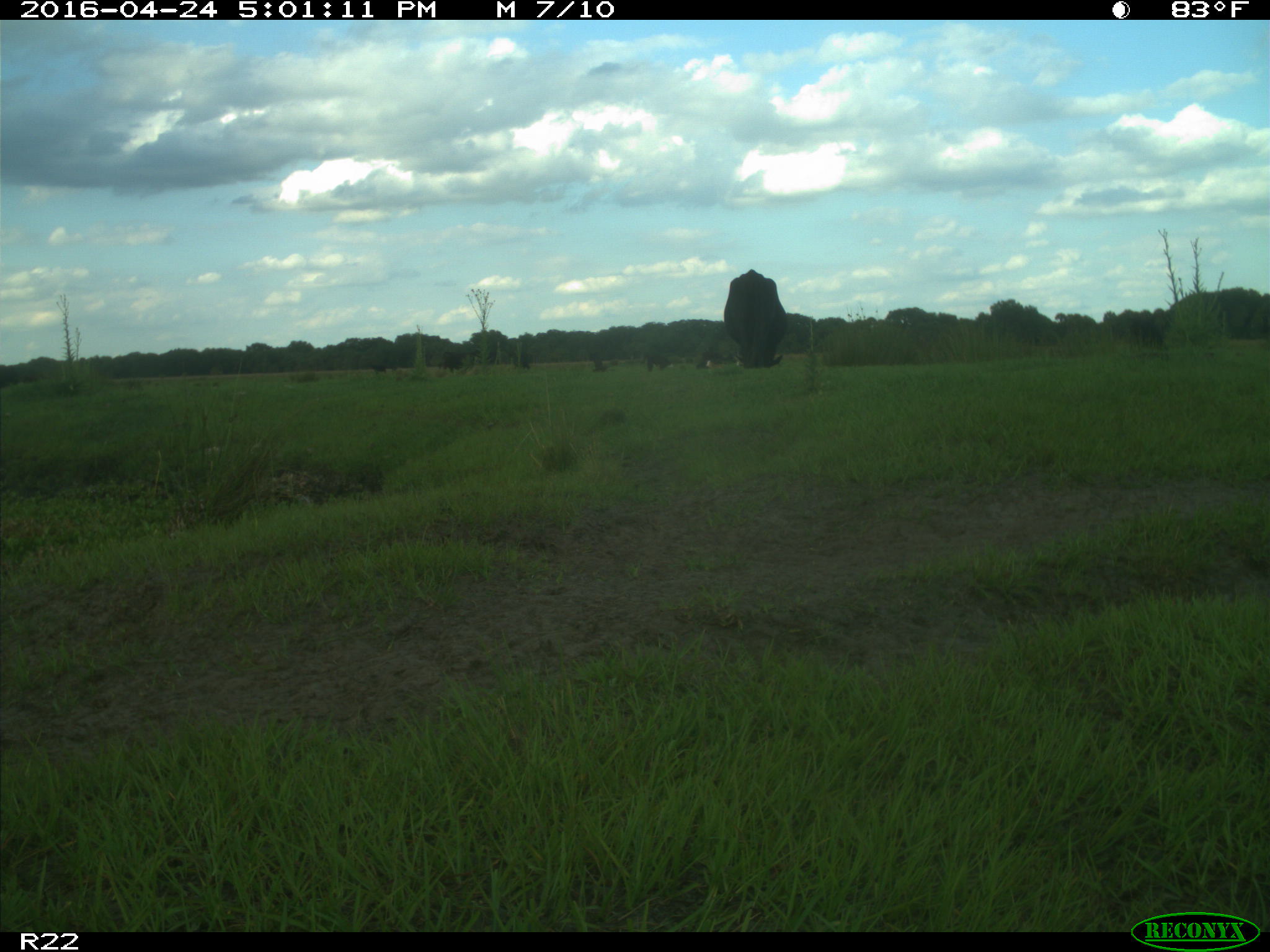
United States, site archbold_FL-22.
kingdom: Animalia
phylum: Chordata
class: Mammalia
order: Artiodactyla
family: Bovidae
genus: Bos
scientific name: Bos taurus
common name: domestic cow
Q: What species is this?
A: Bos taurus (domestic cow).